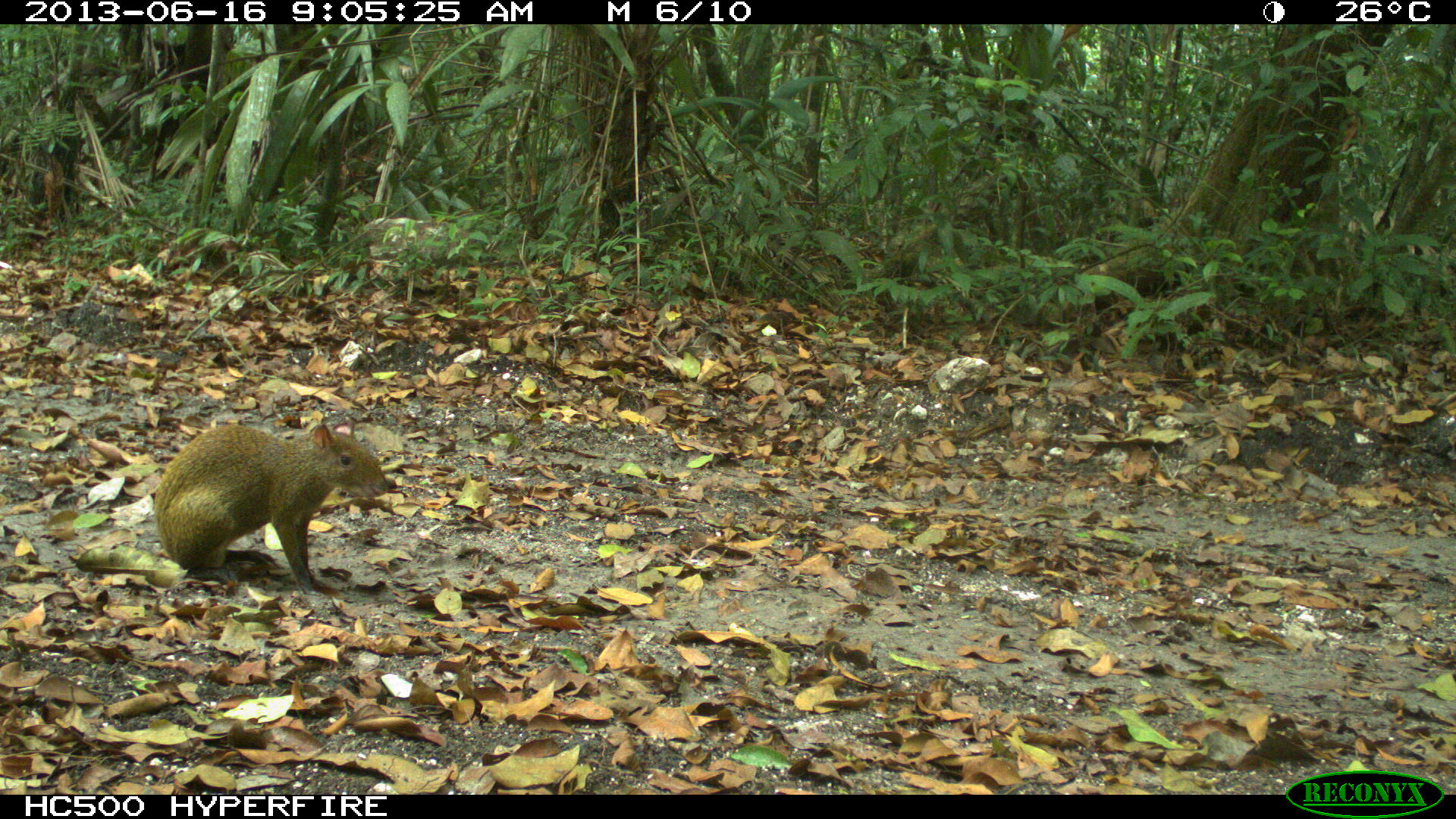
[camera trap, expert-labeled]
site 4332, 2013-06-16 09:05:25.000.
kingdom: Animalia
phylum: Chordata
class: Mammalia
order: Rodentia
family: Dasyproctidae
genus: Dasyprocta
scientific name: Dasyprocta punctata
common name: central american agouti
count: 1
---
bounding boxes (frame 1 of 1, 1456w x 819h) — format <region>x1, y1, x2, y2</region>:
dasyprocta punctata: <region>151, 423, 389, 595</region>